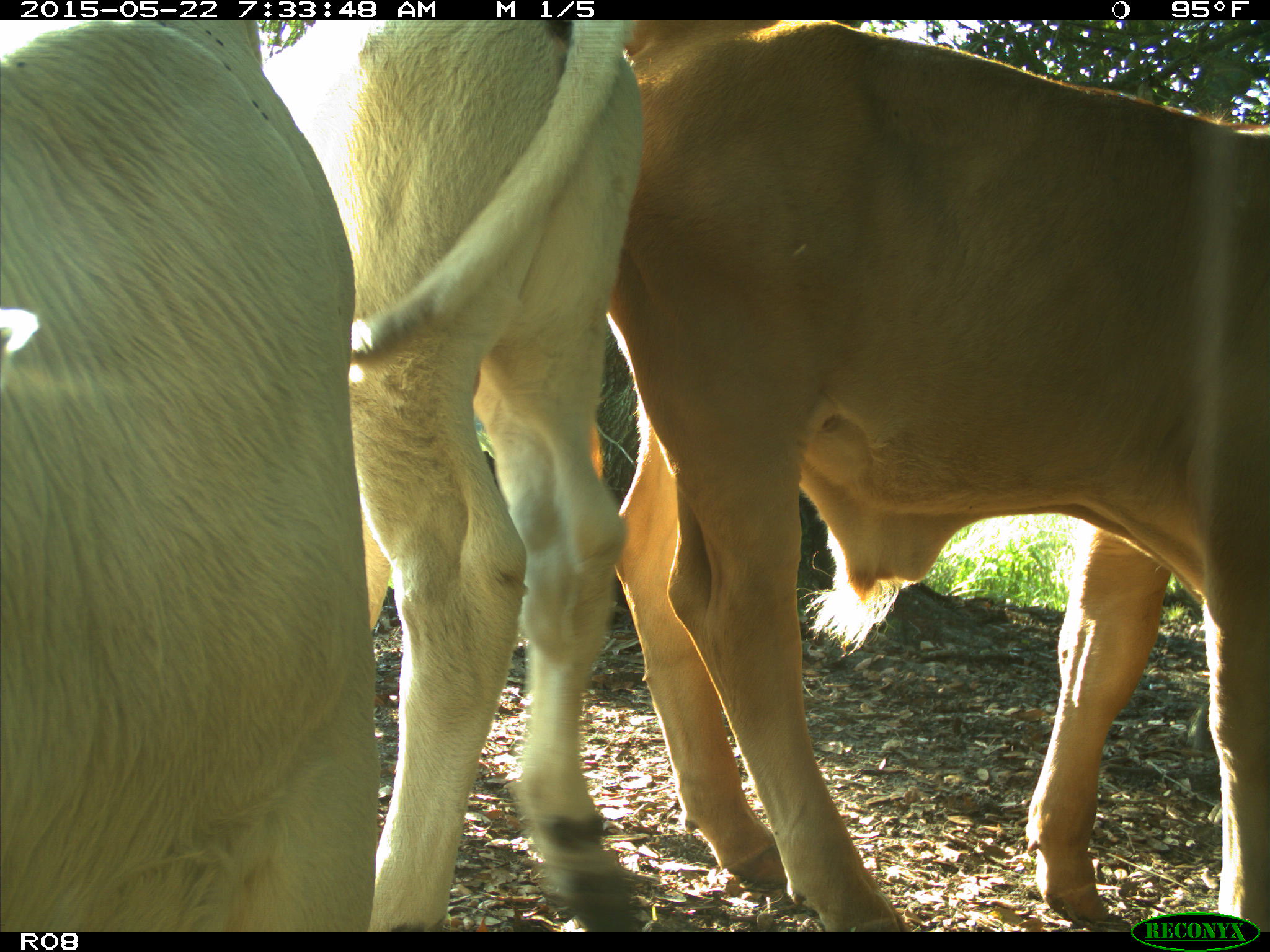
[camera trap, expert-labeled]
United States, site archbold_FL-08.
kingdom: Animalia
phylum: Chordata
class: Mammalia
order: Artiodactyla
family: Bovidae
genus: Bos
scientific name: Bos taurus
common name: domestic cow